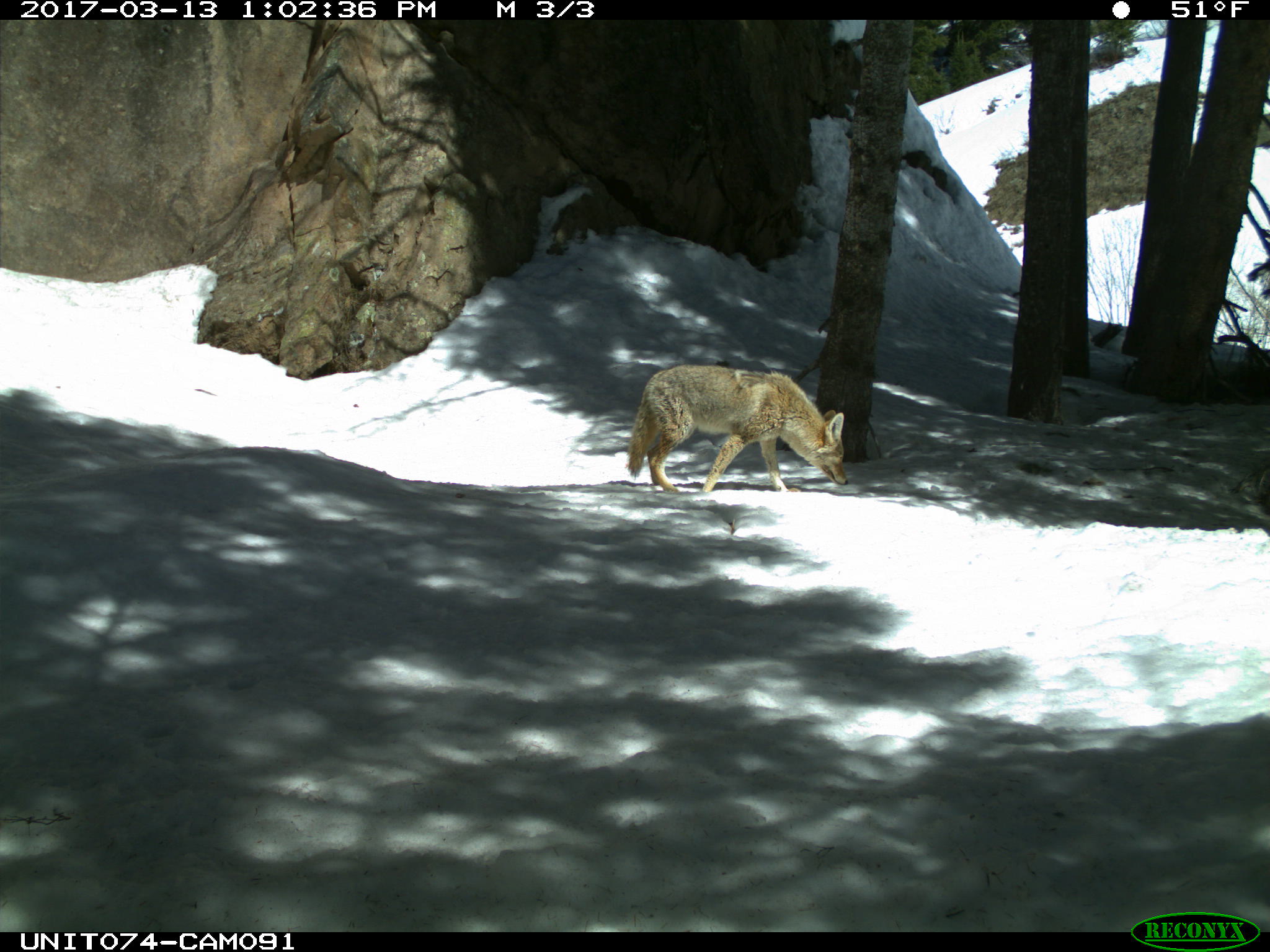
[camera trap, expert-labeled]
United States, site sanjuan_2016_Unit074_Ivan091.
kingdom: Animalia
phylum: Chordata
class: Mammalia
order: Carnivora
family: Canidae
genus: Canis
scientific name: Canis latrans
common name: coyote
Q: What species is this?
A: Canis latrans (coyote).